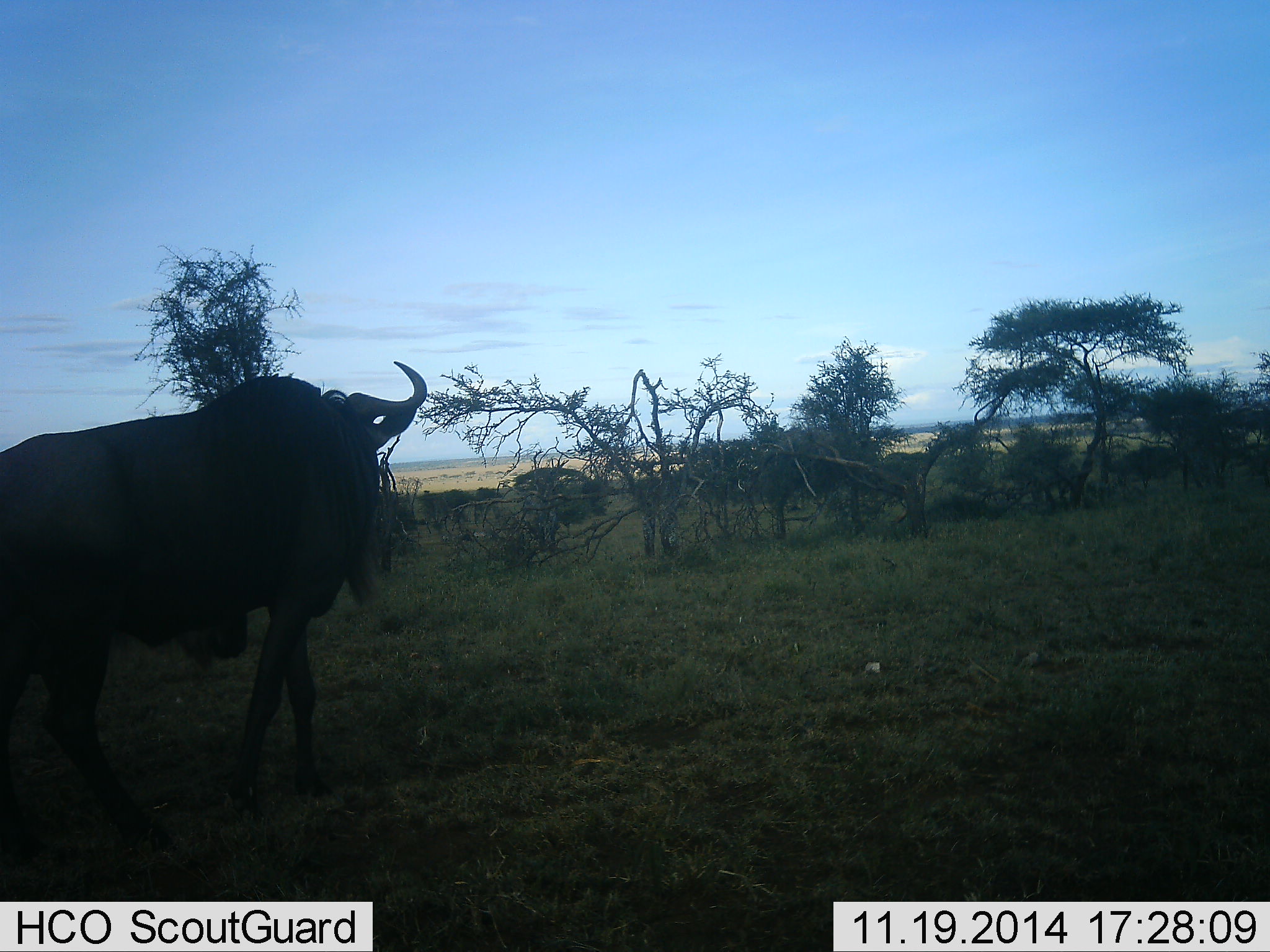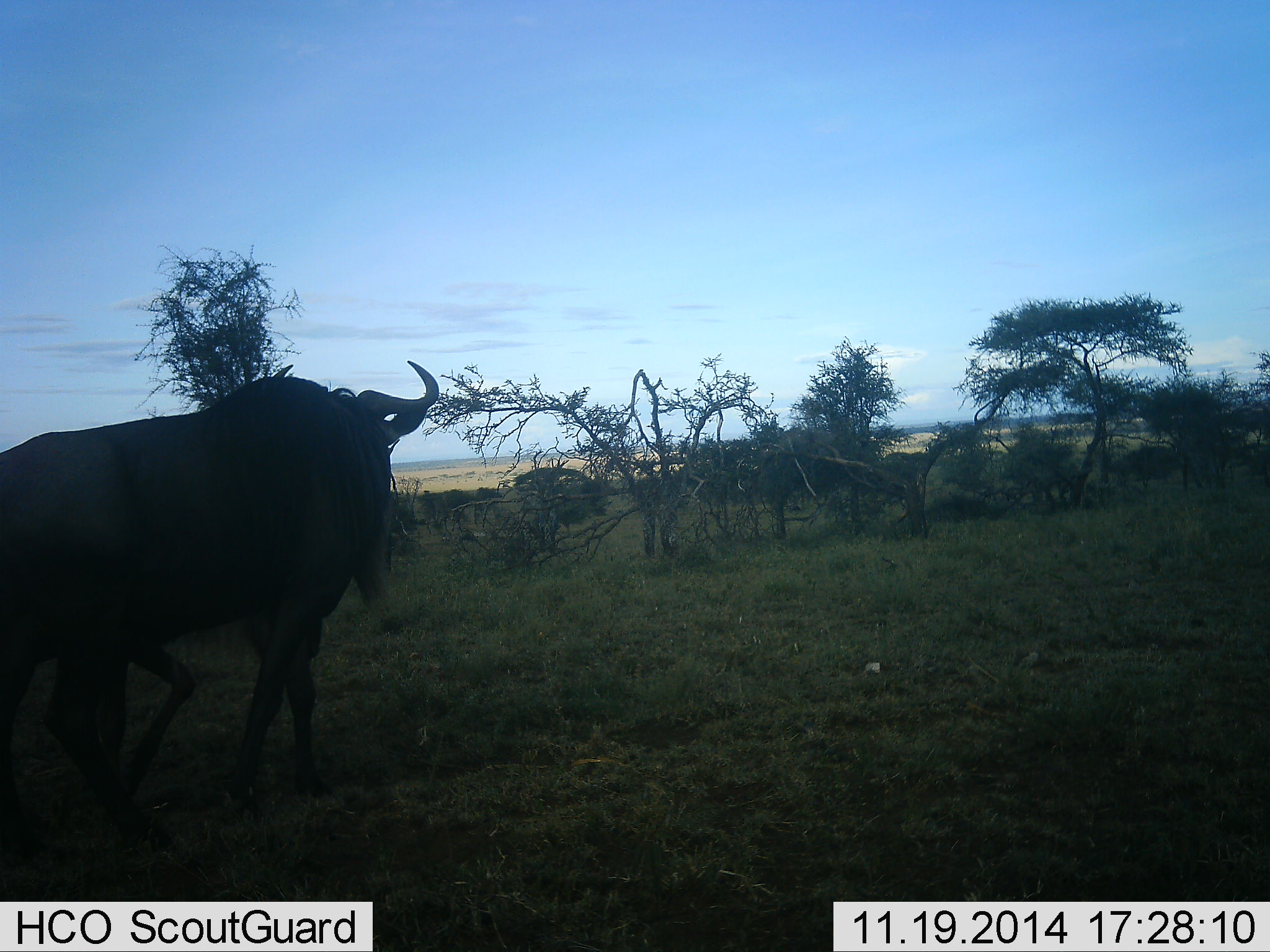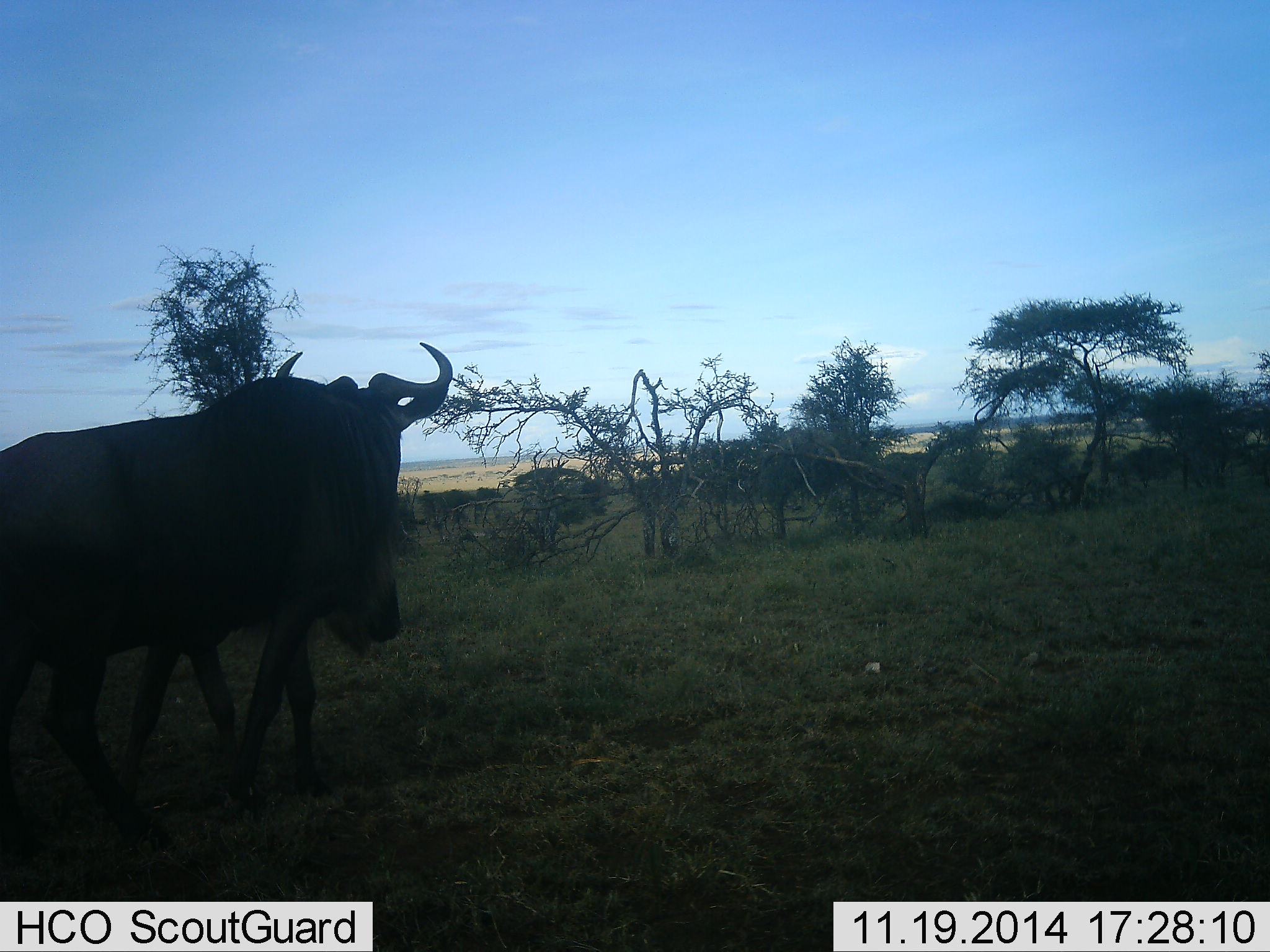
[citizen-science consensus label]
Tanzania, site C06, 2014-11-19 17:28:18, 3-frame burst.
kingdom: Animalia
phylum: Chordata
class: Mammalia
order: Artiodactyla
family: Bovidae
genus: Connochaetes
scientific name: Connochaetes taurinus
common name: blue wildebeest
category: wildebeest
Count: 2.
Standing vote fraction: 50%.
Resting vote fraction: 0%.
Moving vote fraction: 70%.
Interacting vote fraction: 20%.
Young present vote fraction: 10%.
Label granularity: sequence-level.